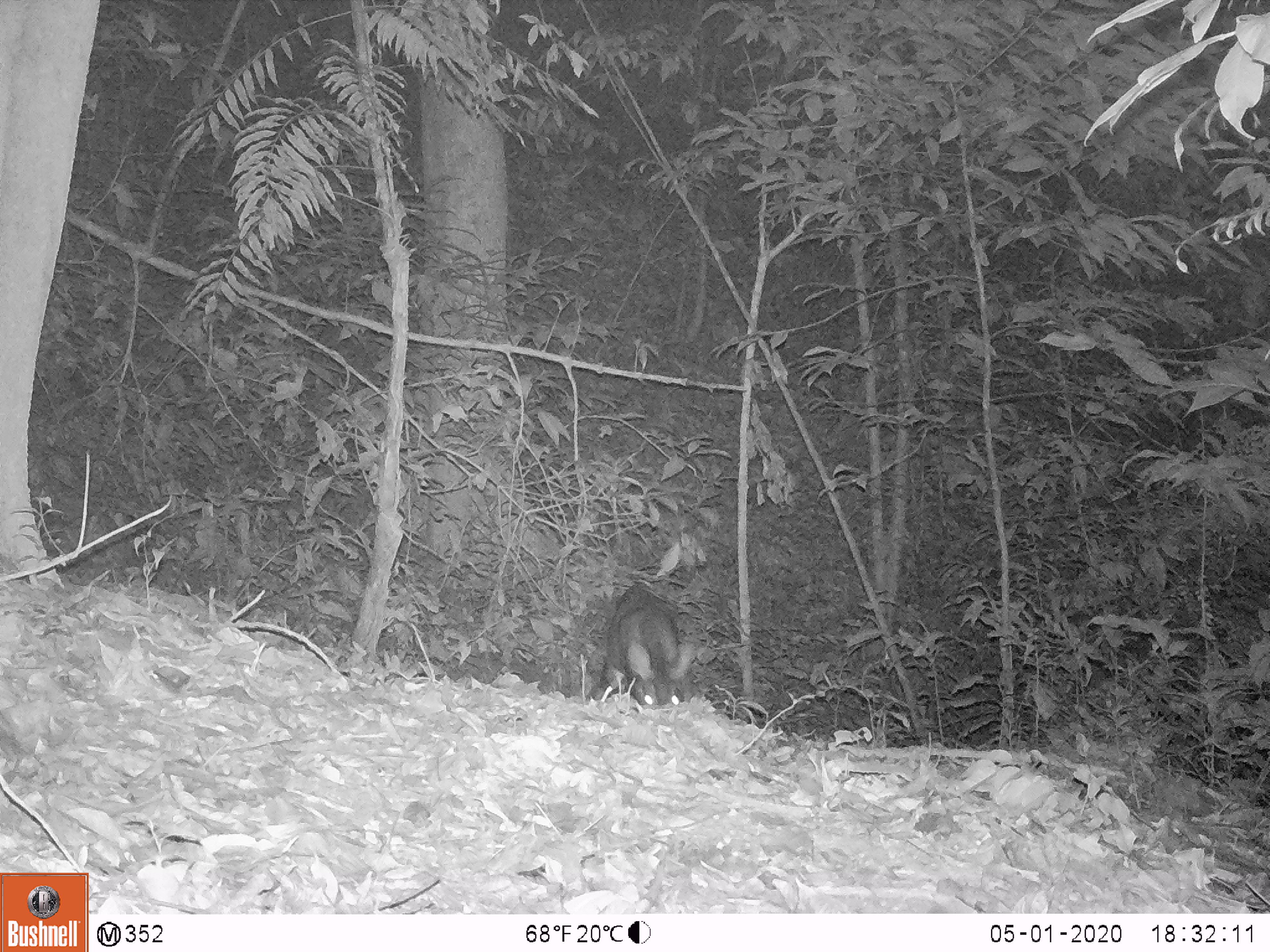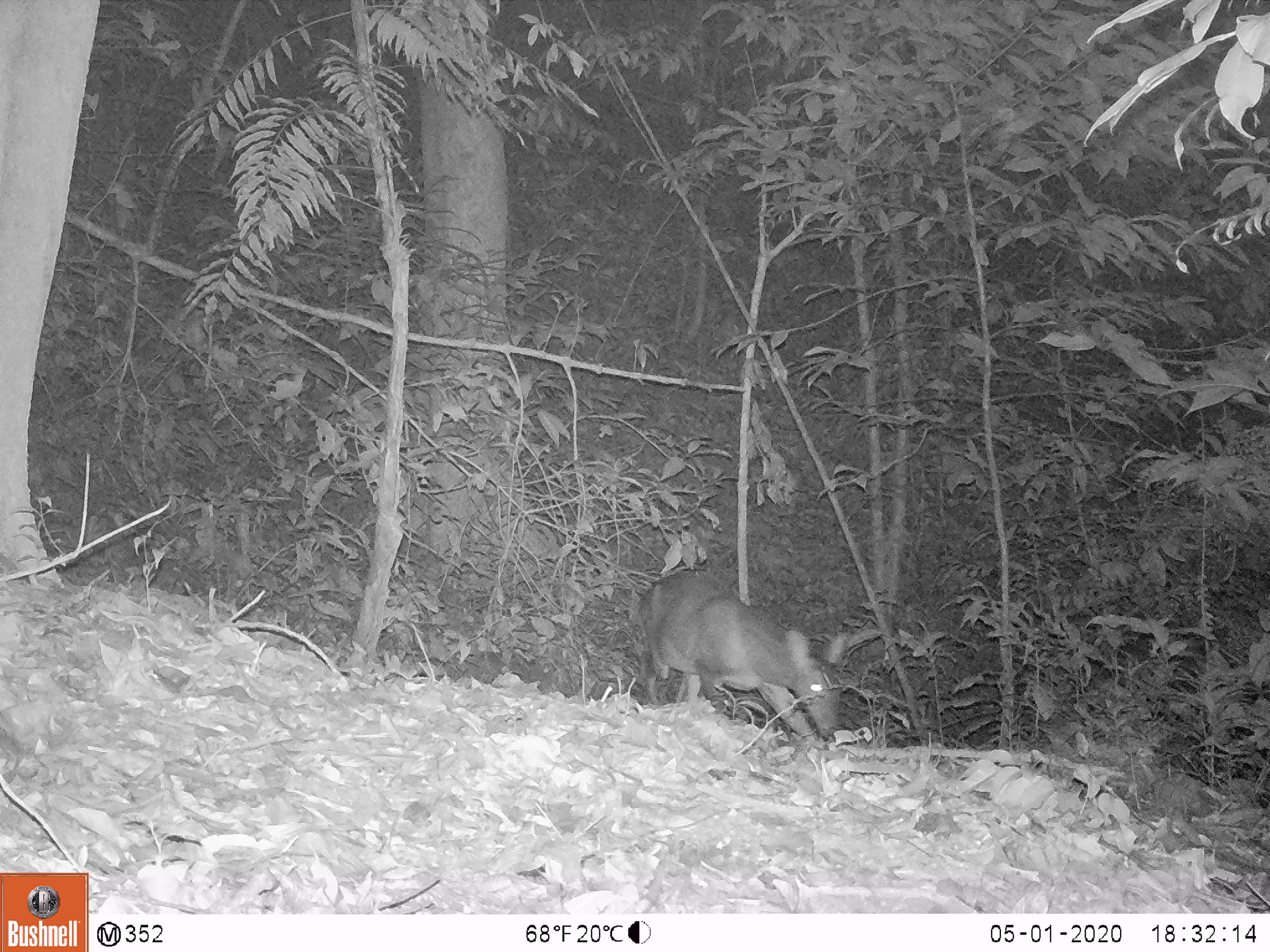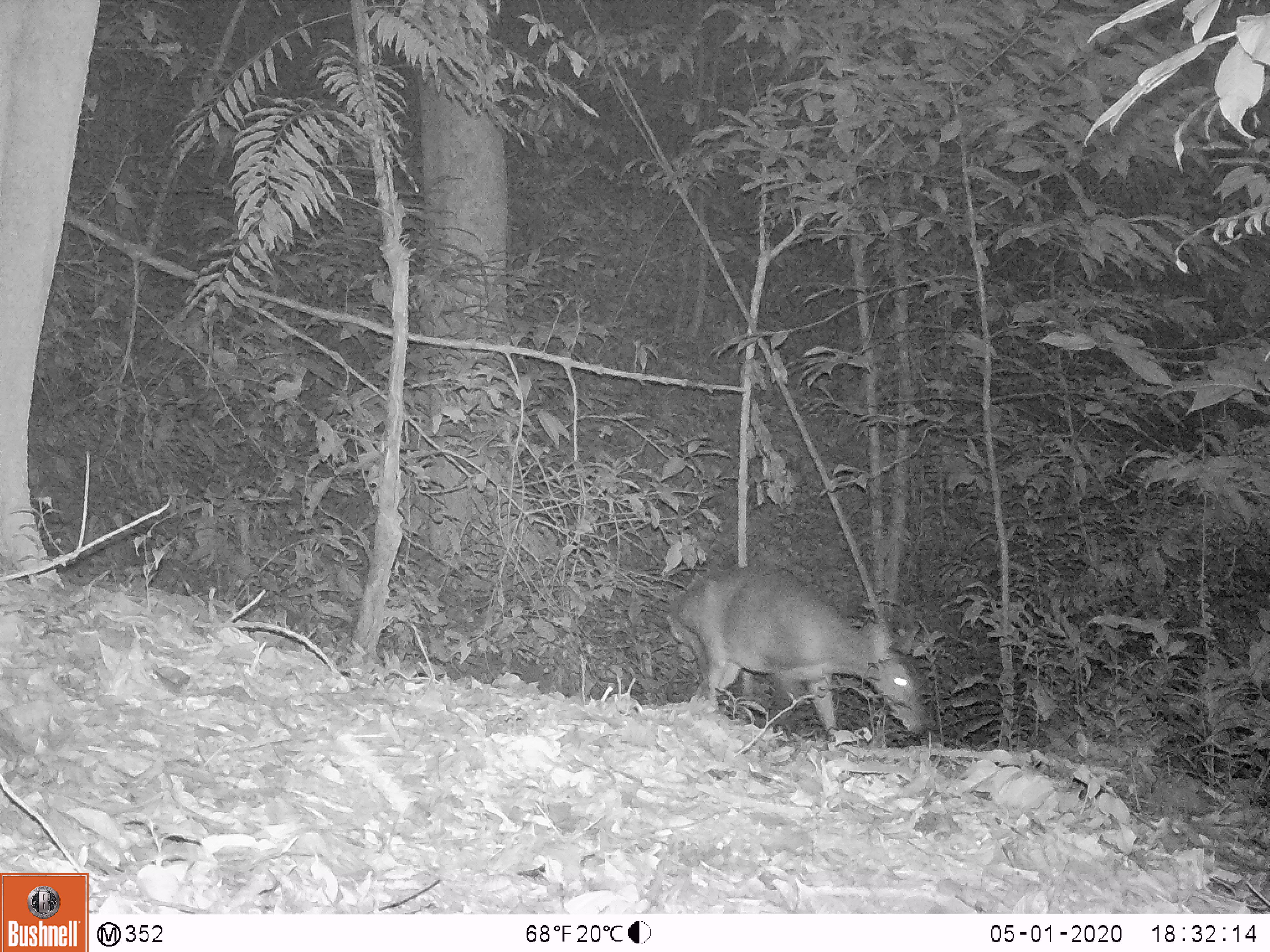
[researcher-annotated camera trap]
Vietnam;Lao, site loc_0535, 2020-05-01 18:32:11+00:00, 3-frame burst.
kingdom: Animalia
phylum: Chordata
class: Mammalia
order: Artiodactyla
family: Cervidae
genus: Muntiacus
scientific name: Muntiacus vuquangensis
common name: large-antlered muntjac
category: large antlered muntjac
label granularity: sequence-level